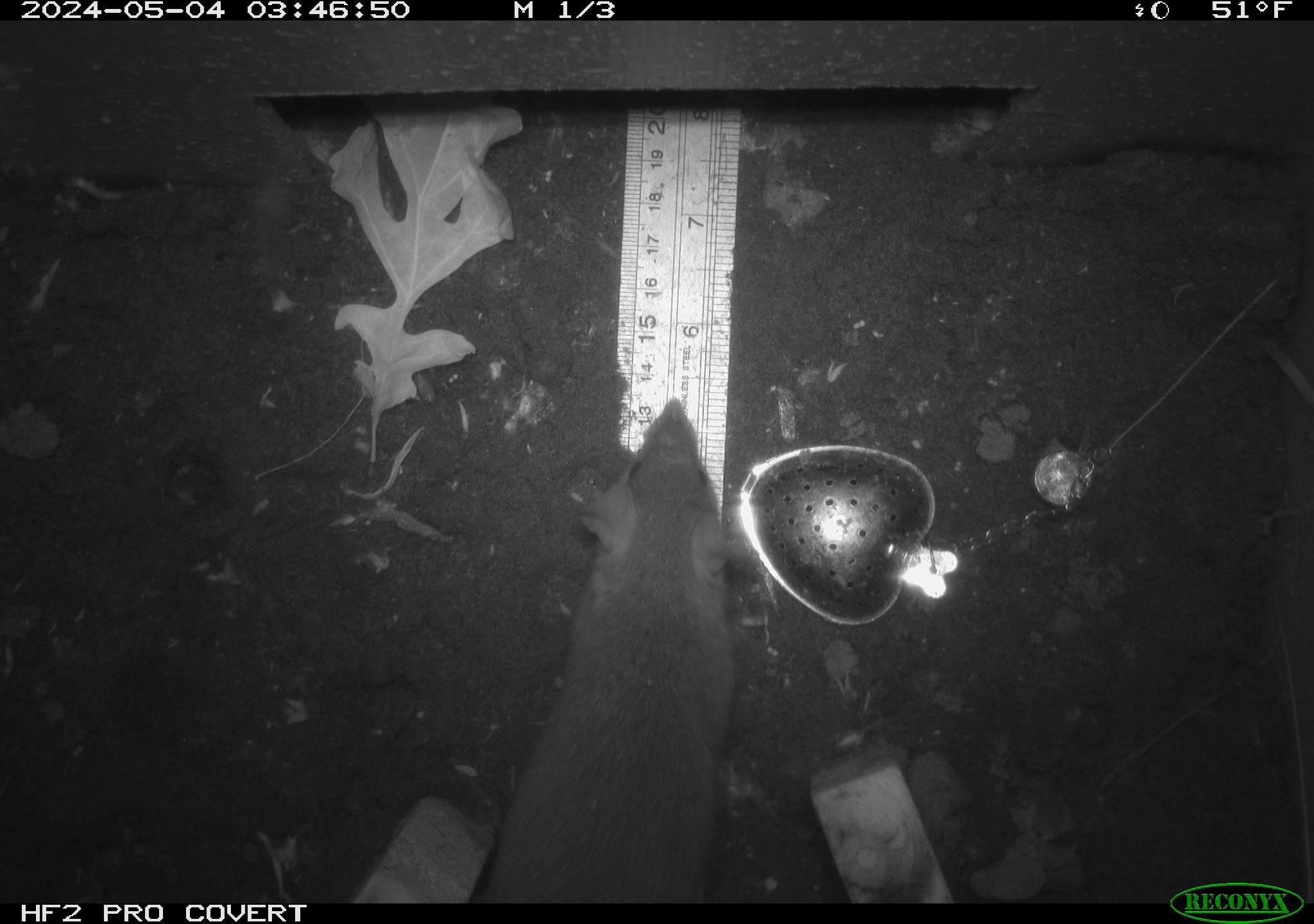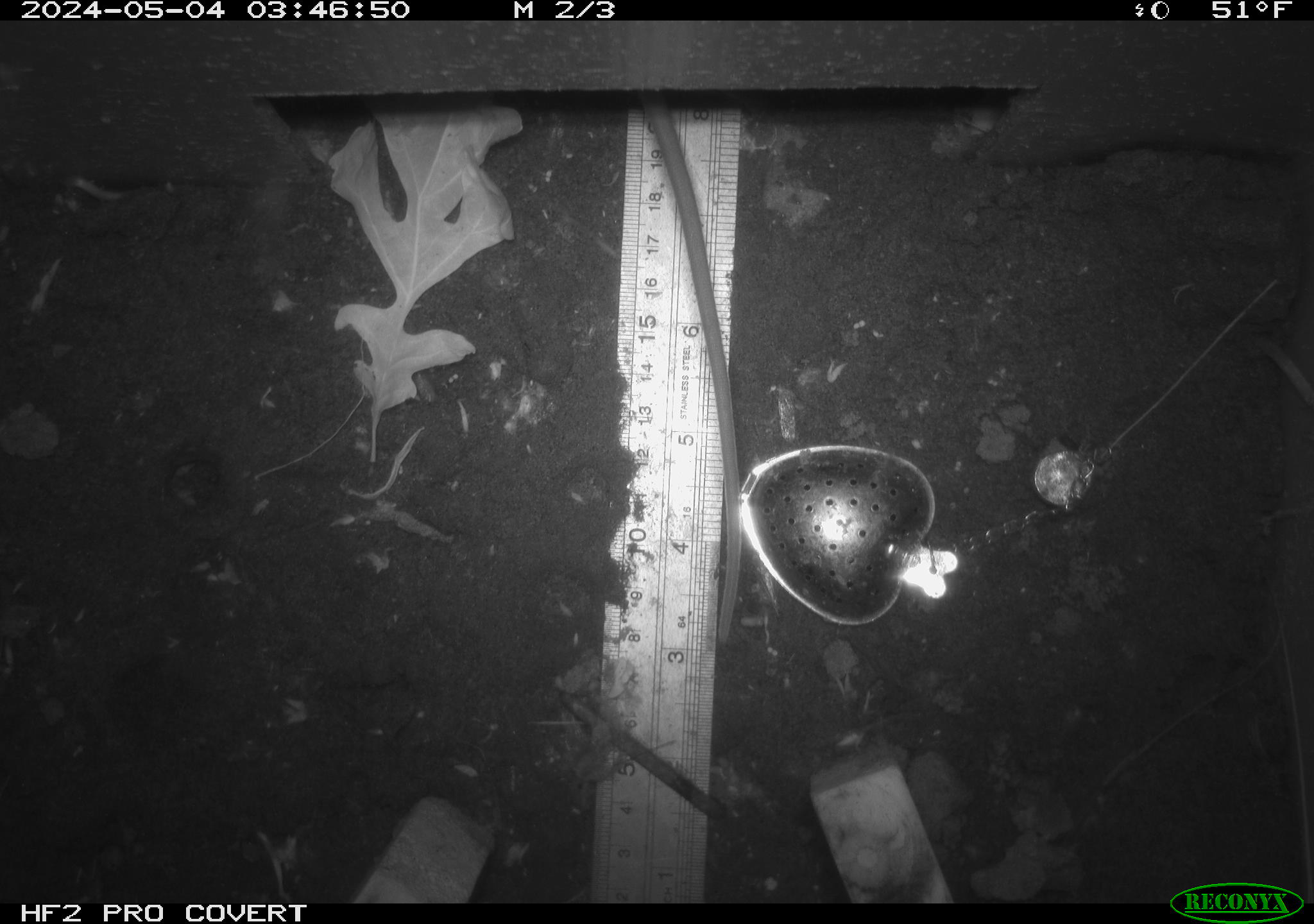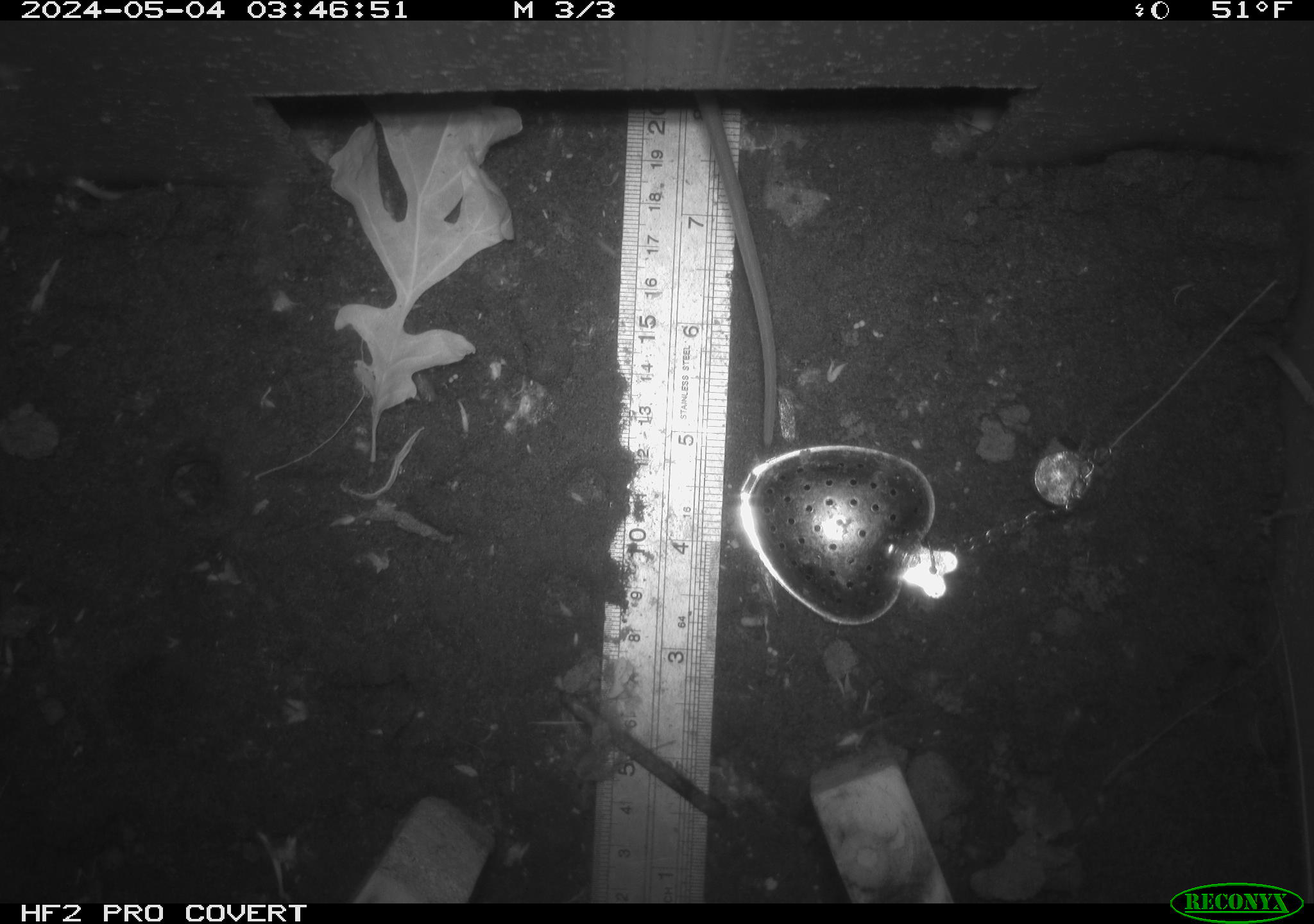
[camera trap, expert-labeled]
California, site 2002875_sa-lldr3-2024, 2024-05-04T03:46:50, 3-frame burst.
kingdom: Animalia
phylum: Chordata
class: Mammalia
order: Rodentia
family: Muridae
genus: Rattus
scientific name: Rattus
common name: rat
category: rattus species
Rattus species (rat) (Rattus).